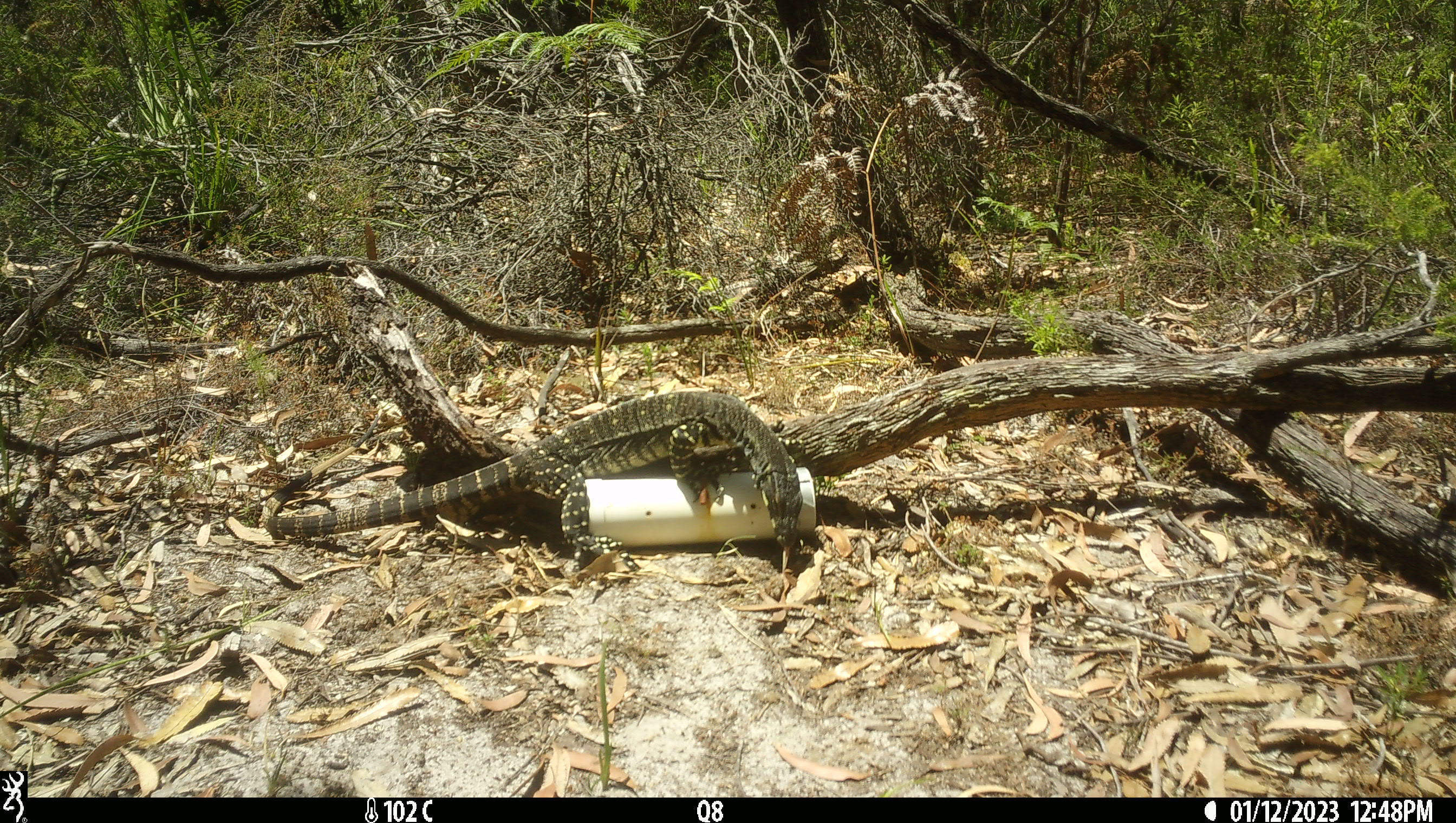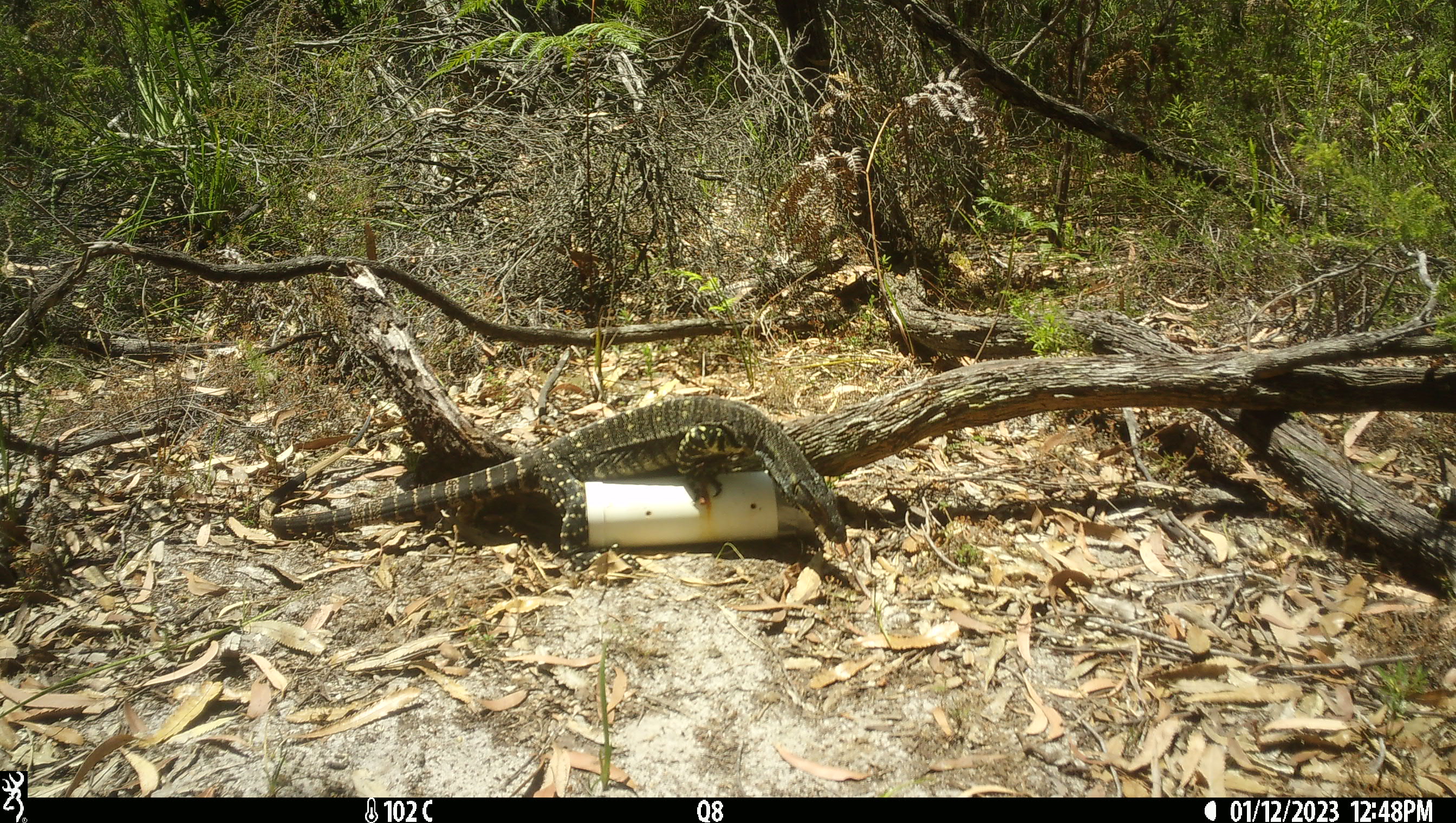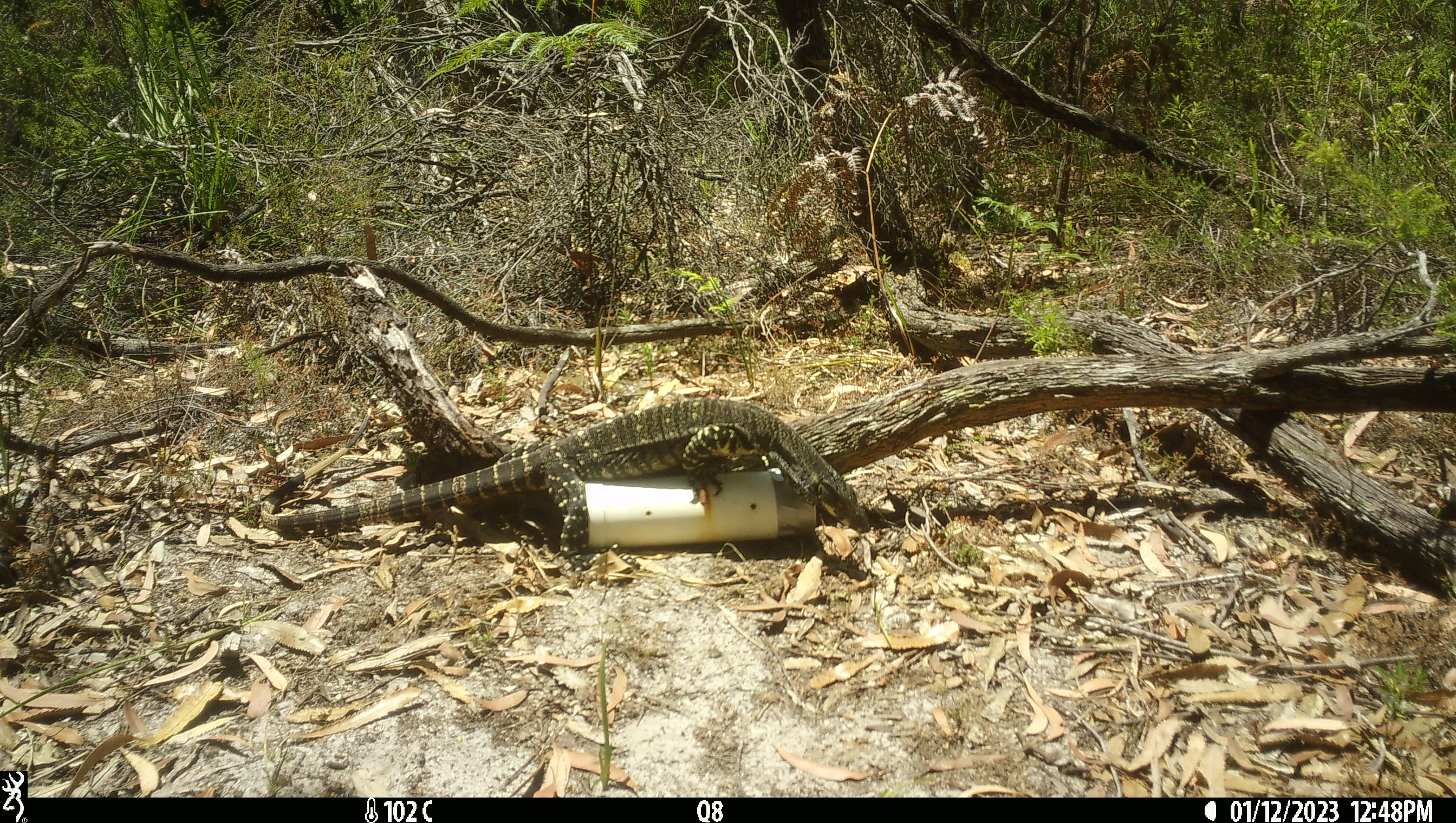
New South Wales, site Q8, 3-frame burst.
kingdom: Animalia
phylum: Chordata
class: Reptilia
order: Squamata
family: Varanidae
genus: Varanus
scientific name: Varanus varius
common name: lace monitor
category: goanna